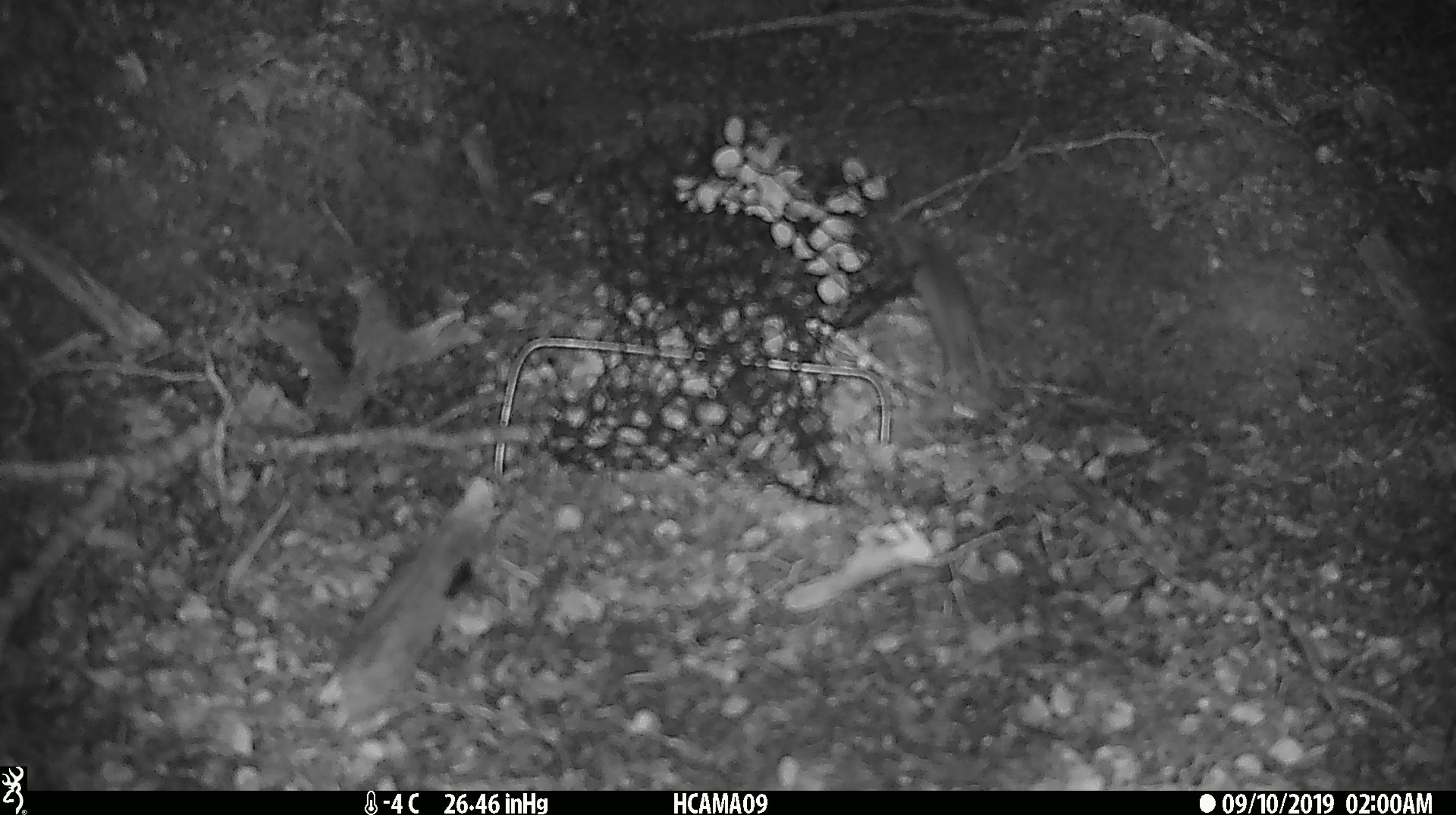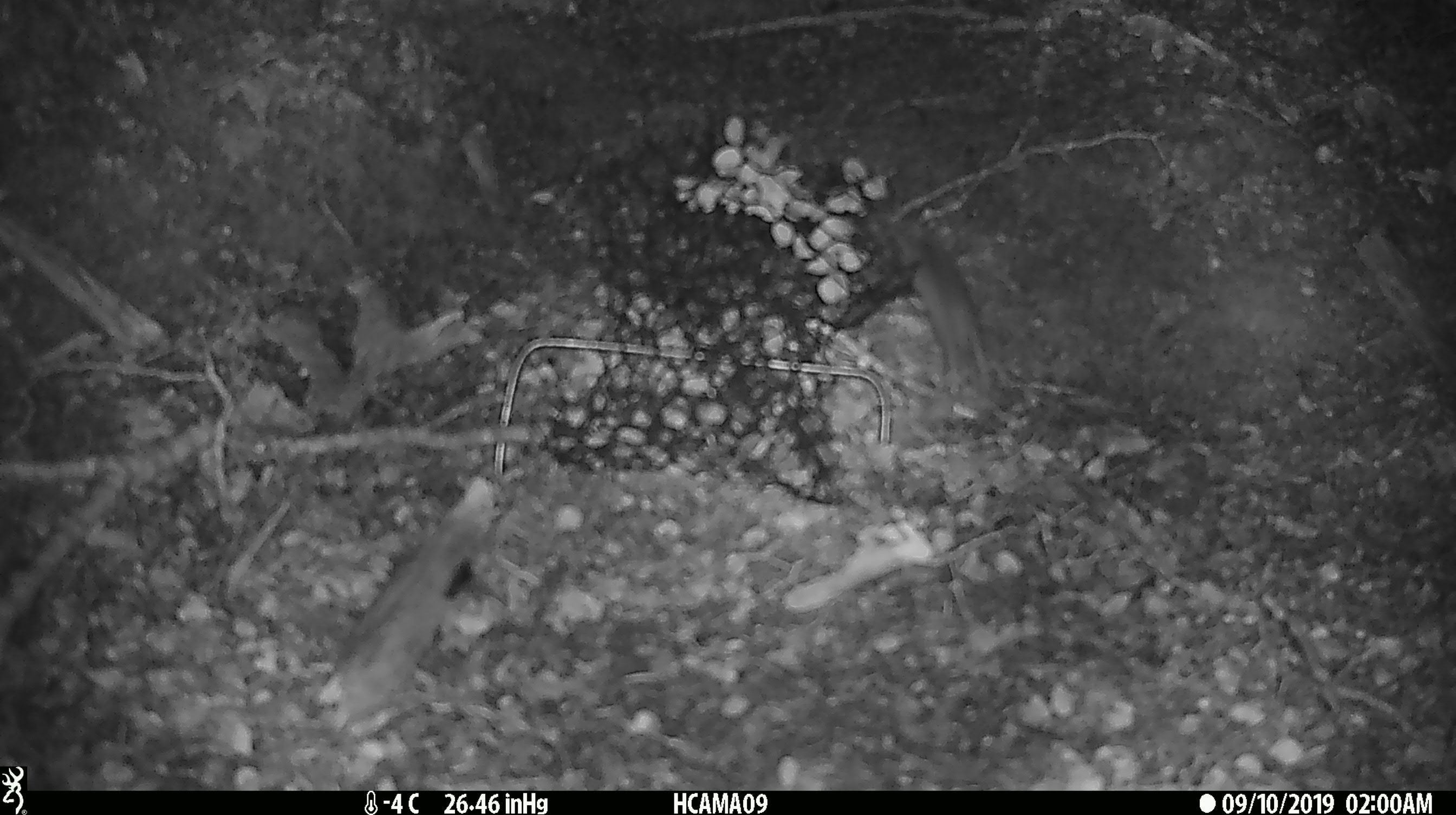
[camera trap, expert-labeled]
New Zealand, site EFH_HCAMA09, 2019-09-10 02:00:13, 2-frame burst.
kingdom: Animalia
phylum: Chordata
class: Mammalia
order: Rodentia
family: Muridae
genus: Mus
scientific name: Mus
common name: mouse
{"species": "mouse (Mus)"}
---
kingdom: Animalia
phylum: Chordata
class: Mammalia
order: Carnivora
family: Mustelidae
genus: Mustela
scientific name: Mustela nivalis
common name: least weasel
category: weasel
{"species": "weasel (least weasel) (Mustela nivalis)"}